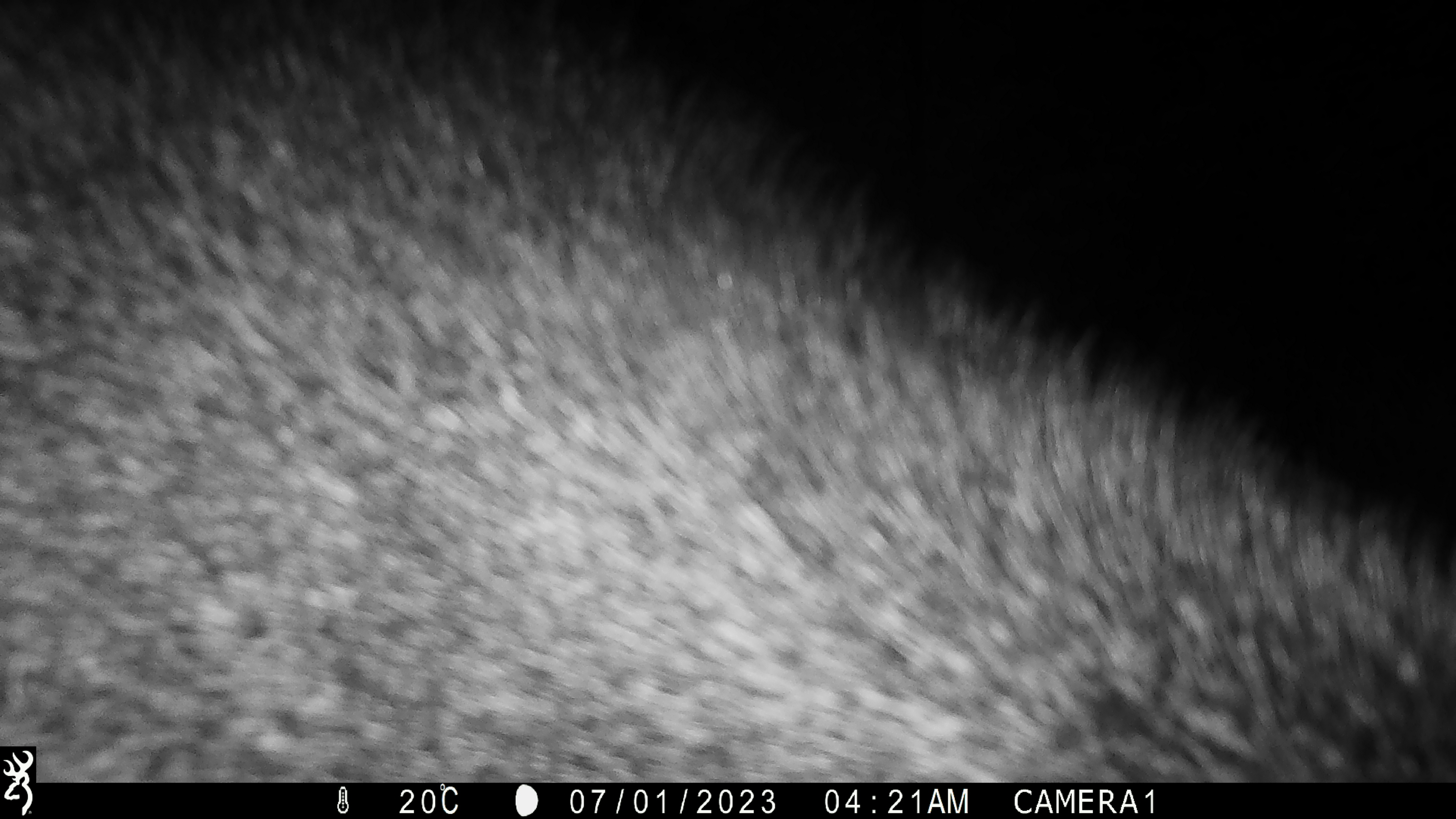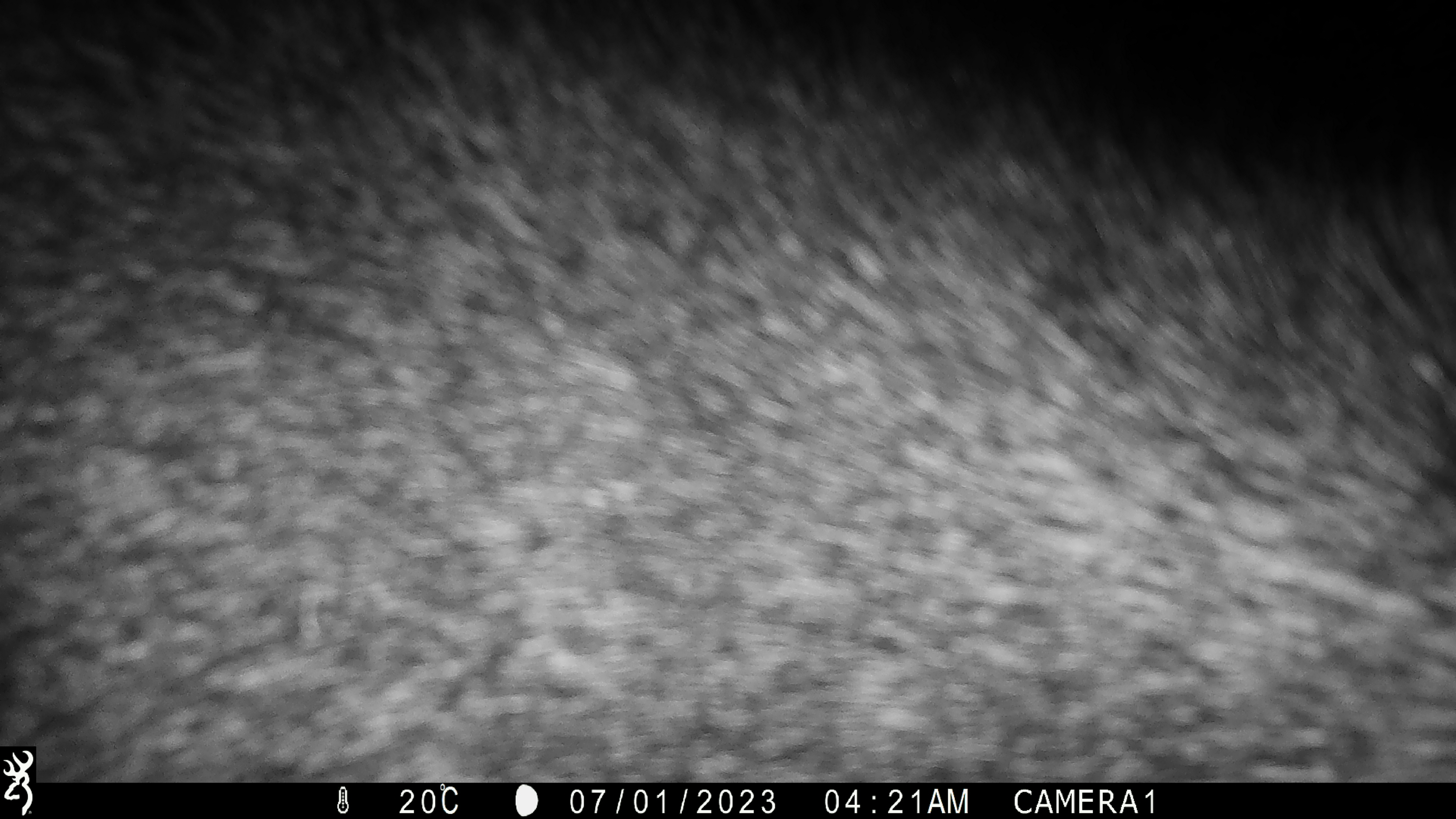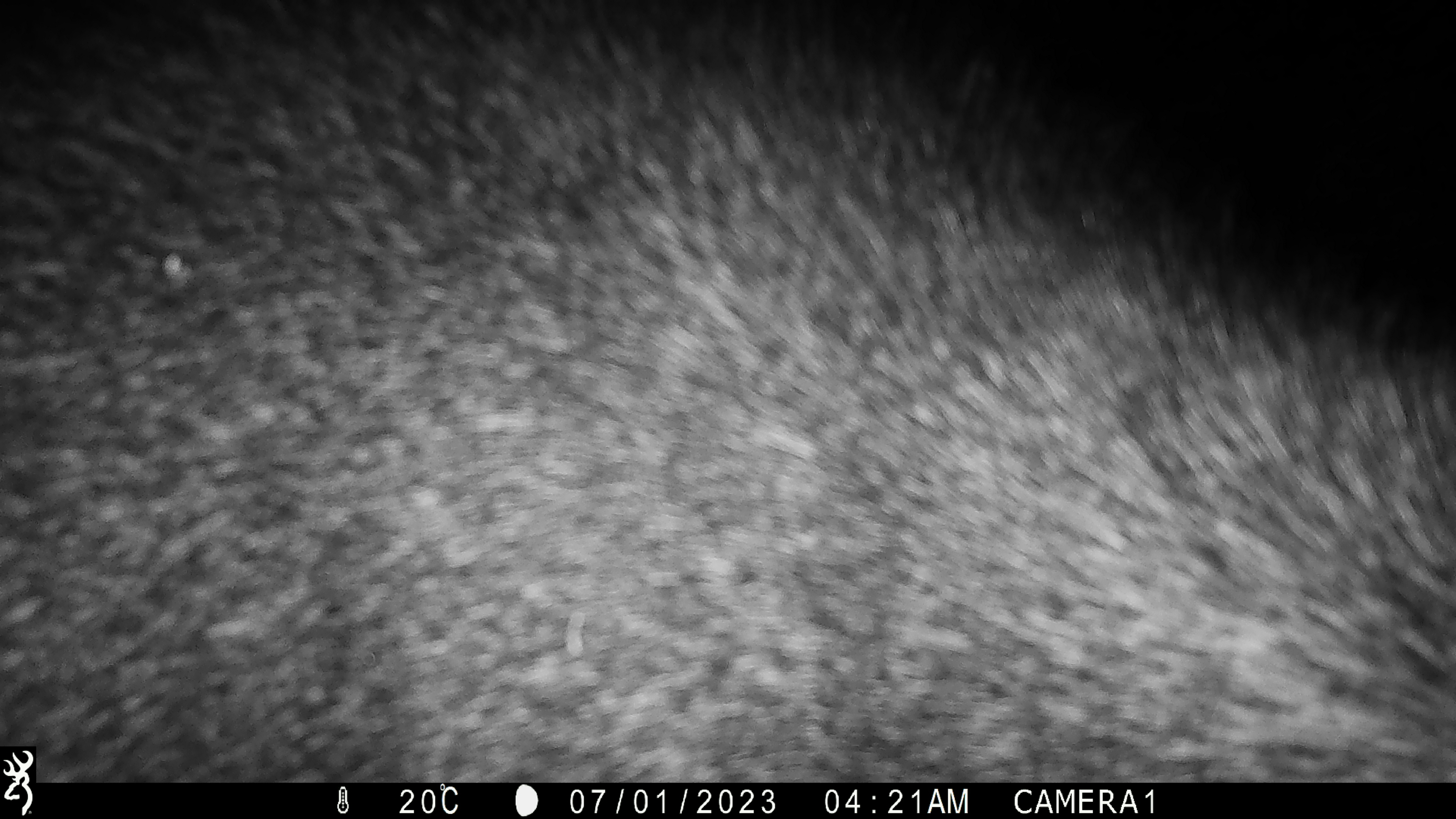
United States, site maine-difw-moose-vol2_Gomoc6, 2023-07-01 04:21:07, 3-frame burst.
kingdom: Animalia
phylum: Chordata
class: Mammalia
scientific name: Mammalia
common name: mammal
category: mammal sp.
Mammal sp. (mammal) (Mammalia).